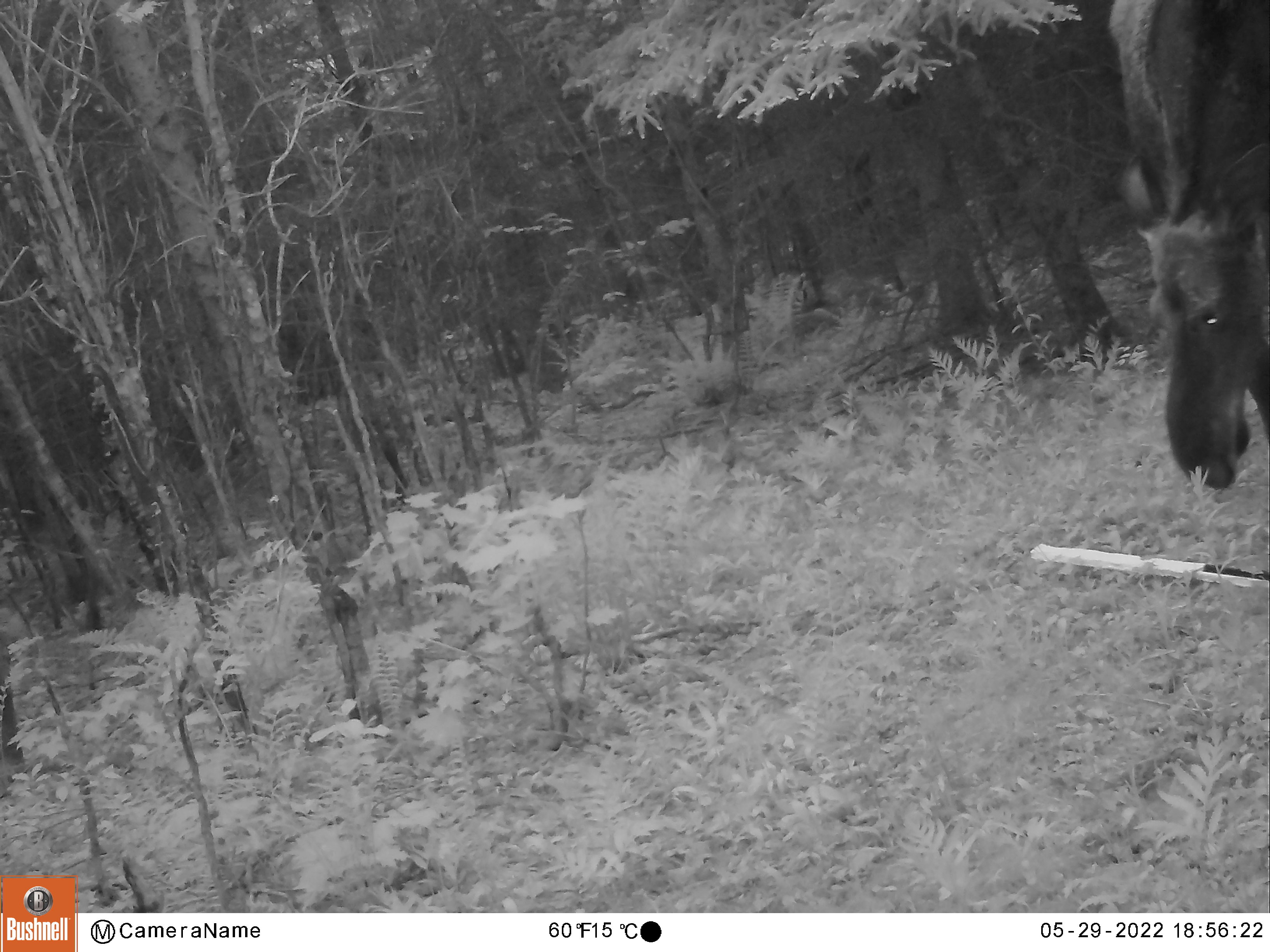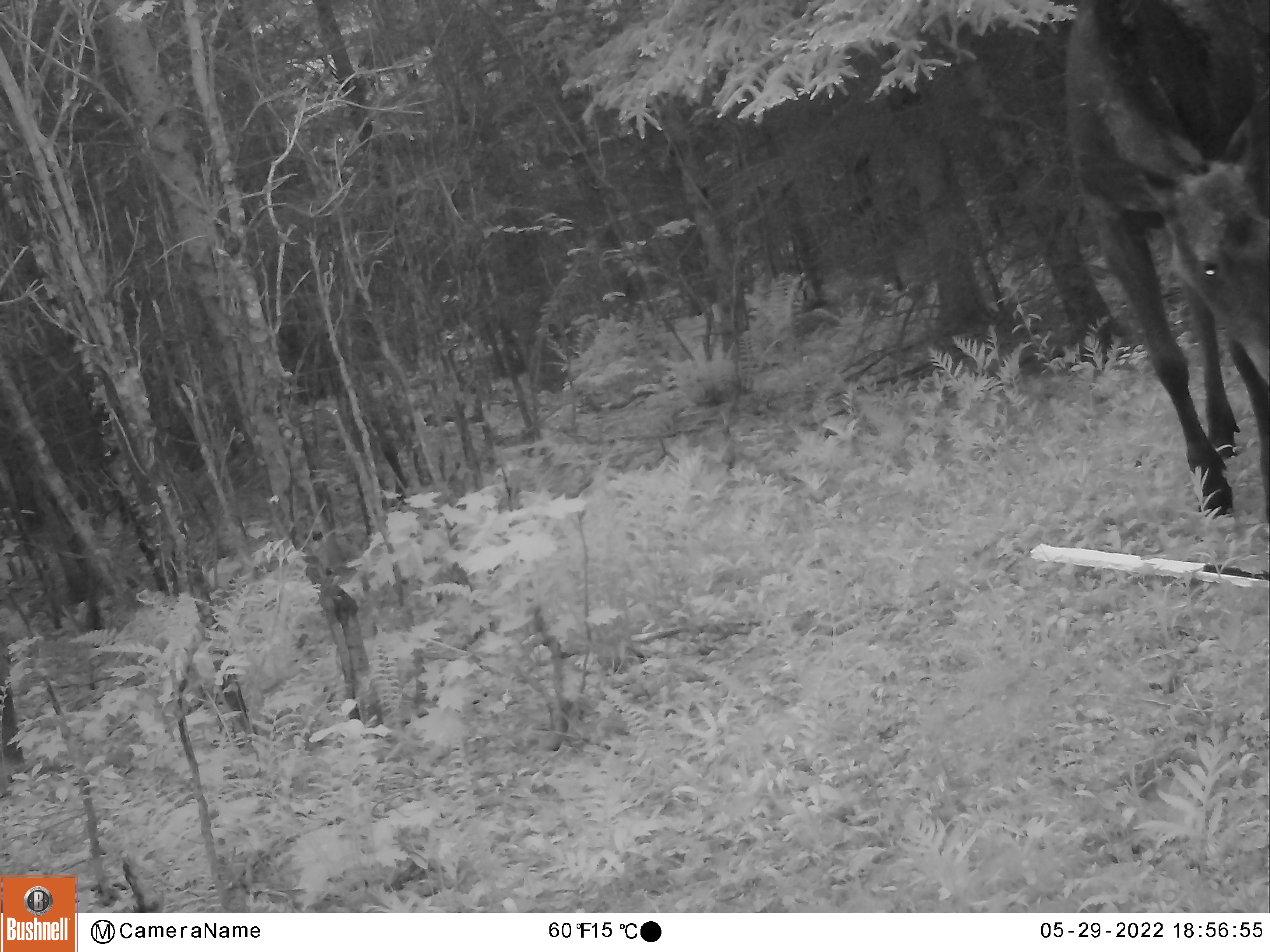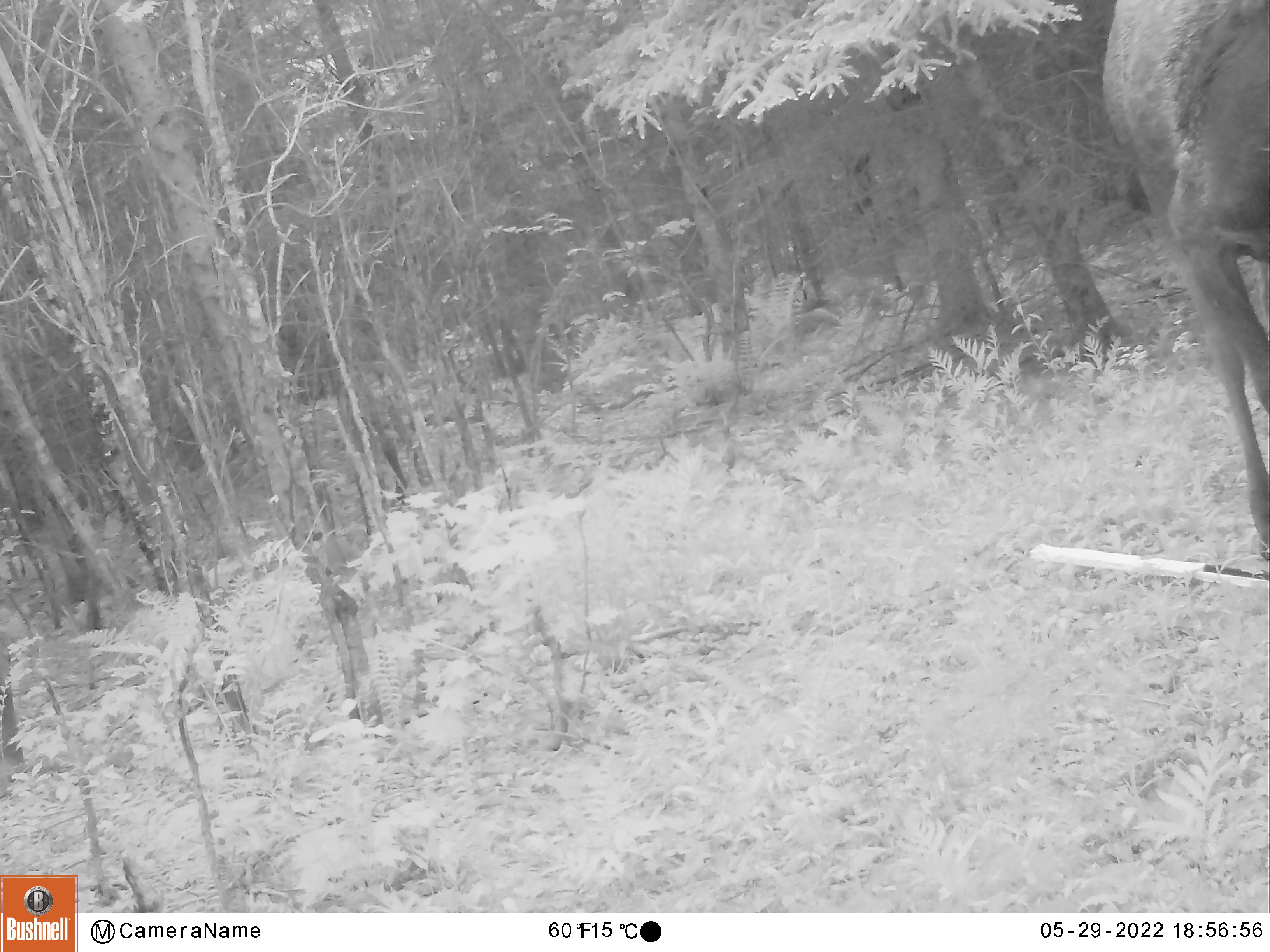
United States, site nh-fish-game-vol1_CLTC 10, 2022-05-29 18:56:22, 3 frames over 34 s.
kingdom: Animalia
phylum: Chordata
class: Mammalia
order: Artiodactyla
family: Cervidae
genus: Alces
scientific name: Alces alces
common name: moose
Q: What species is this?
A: Moose (Alces alces).